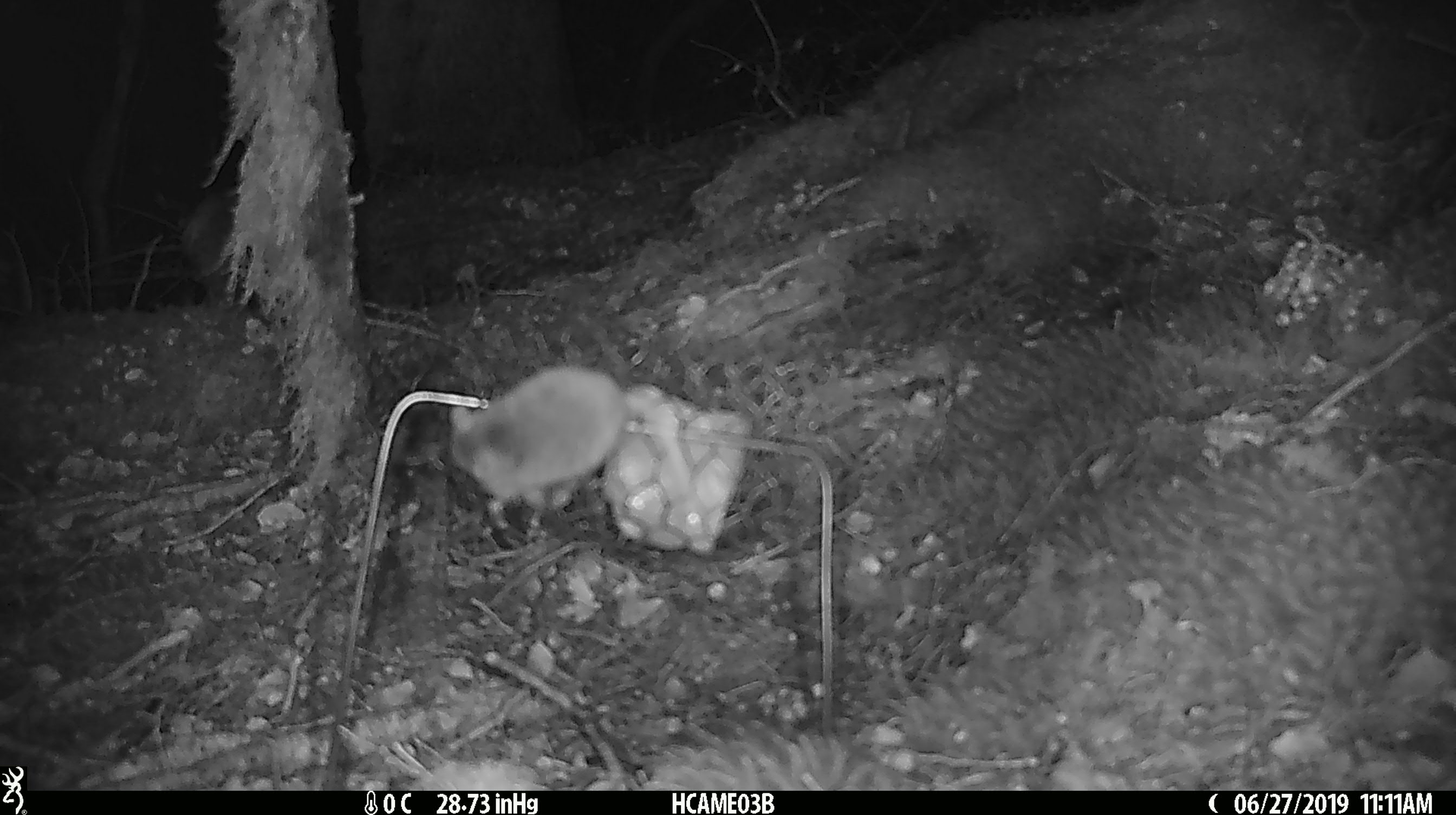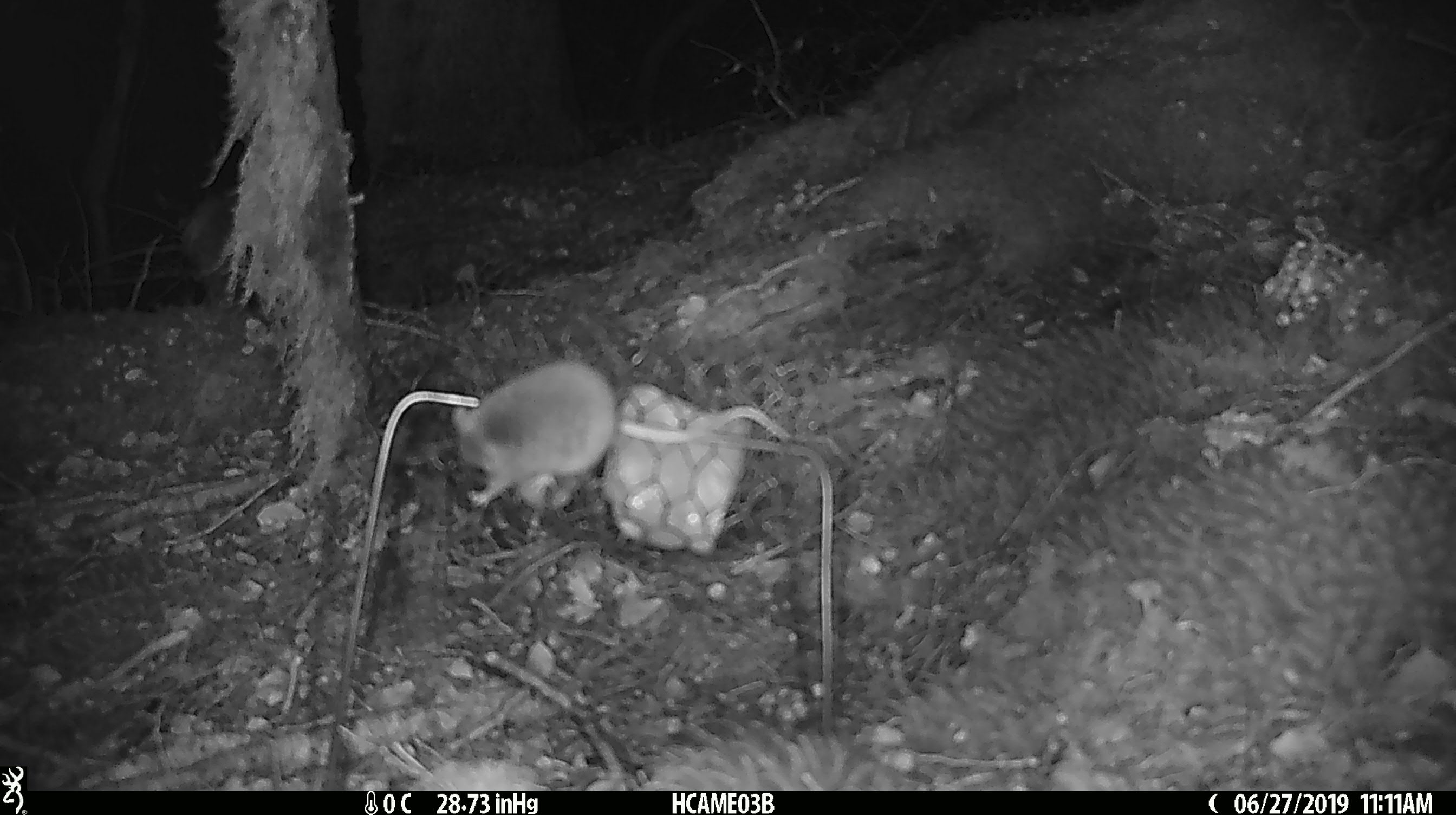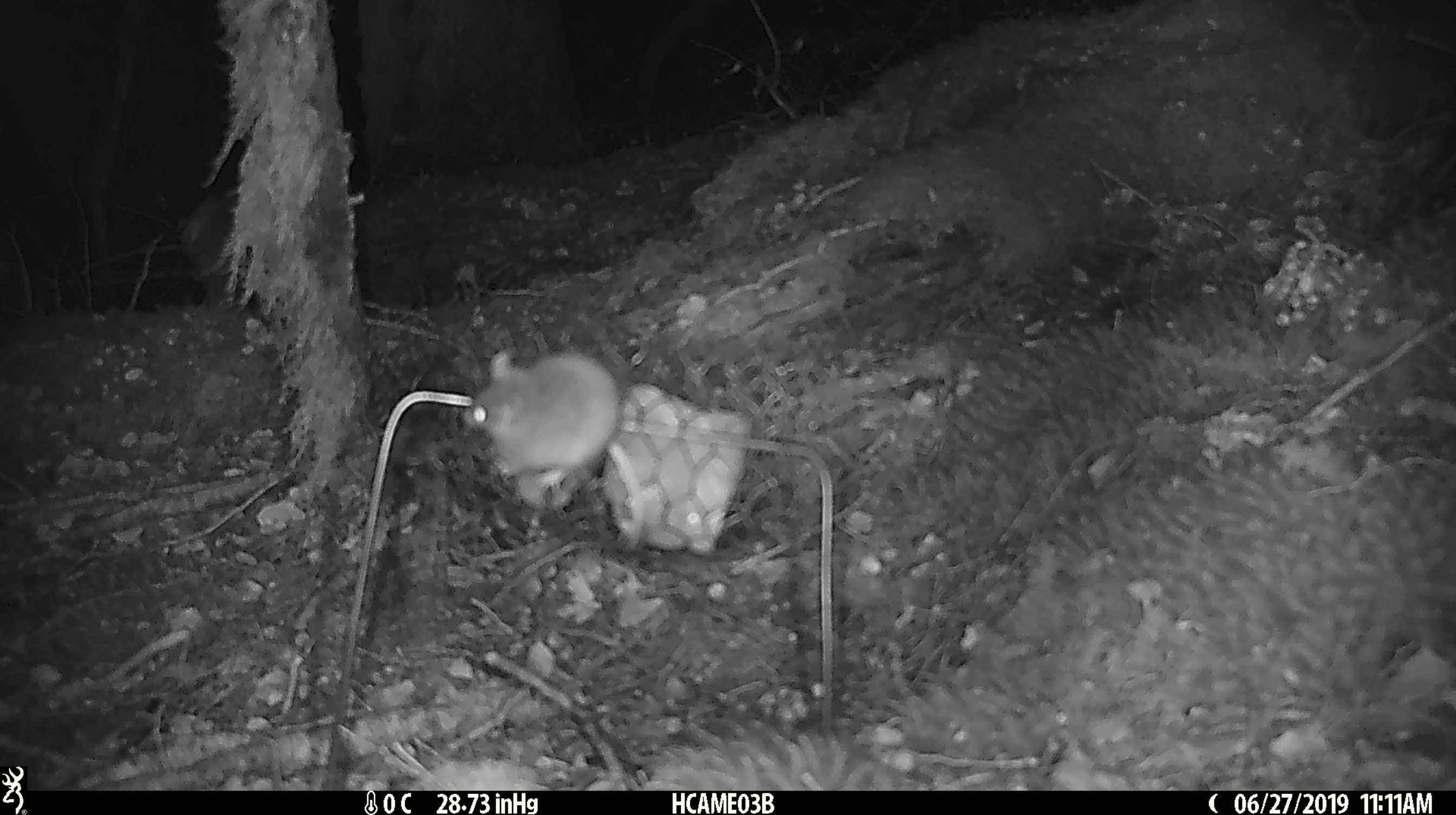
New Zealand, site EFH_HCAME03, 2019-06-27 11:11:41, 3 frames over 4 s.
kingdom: Animalia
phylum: Chordata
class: Mammalia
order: Rodentia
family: Muridae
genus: Mus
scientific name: Mus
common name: mouse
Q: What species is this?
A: Mouse (Mus).